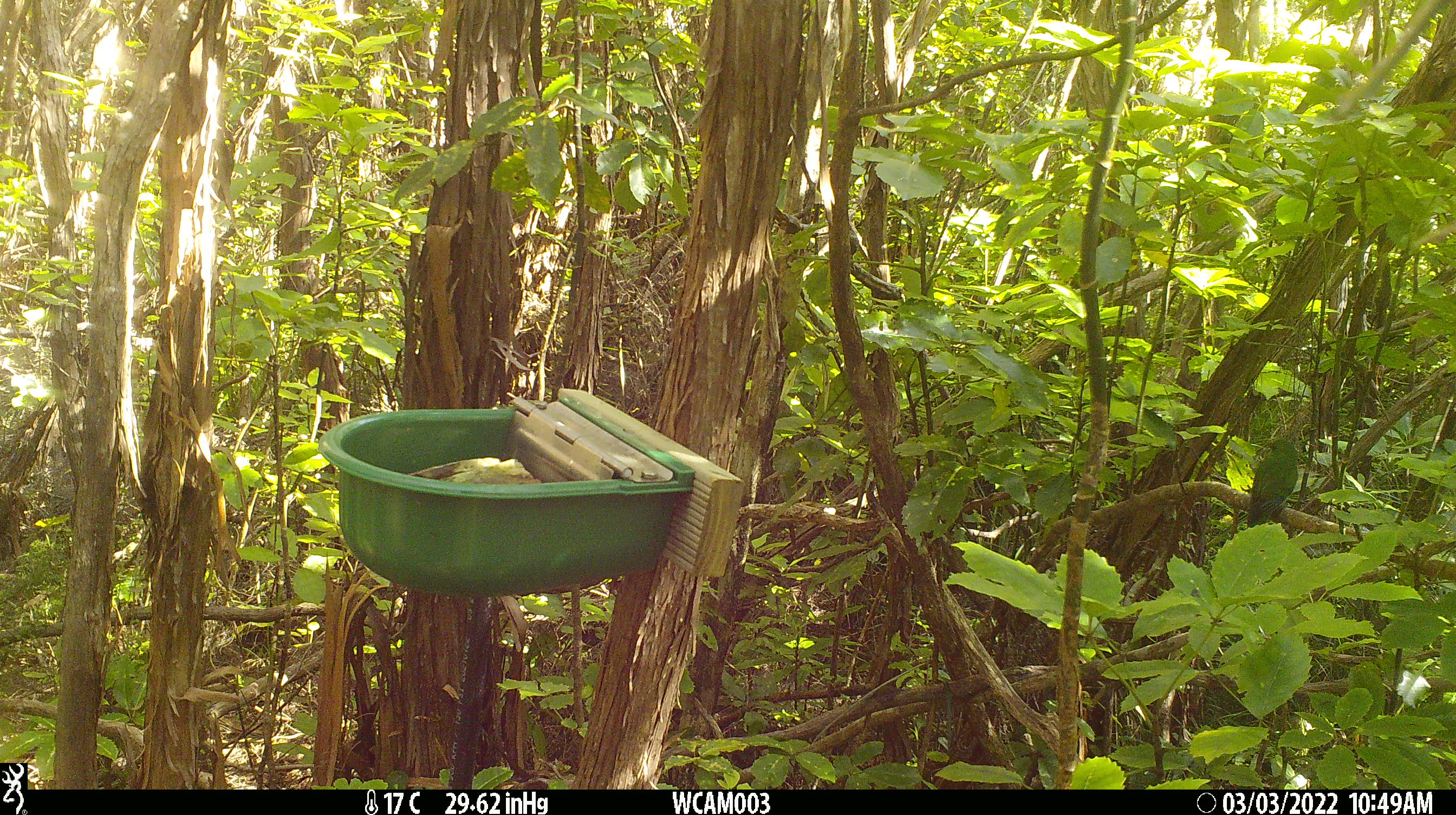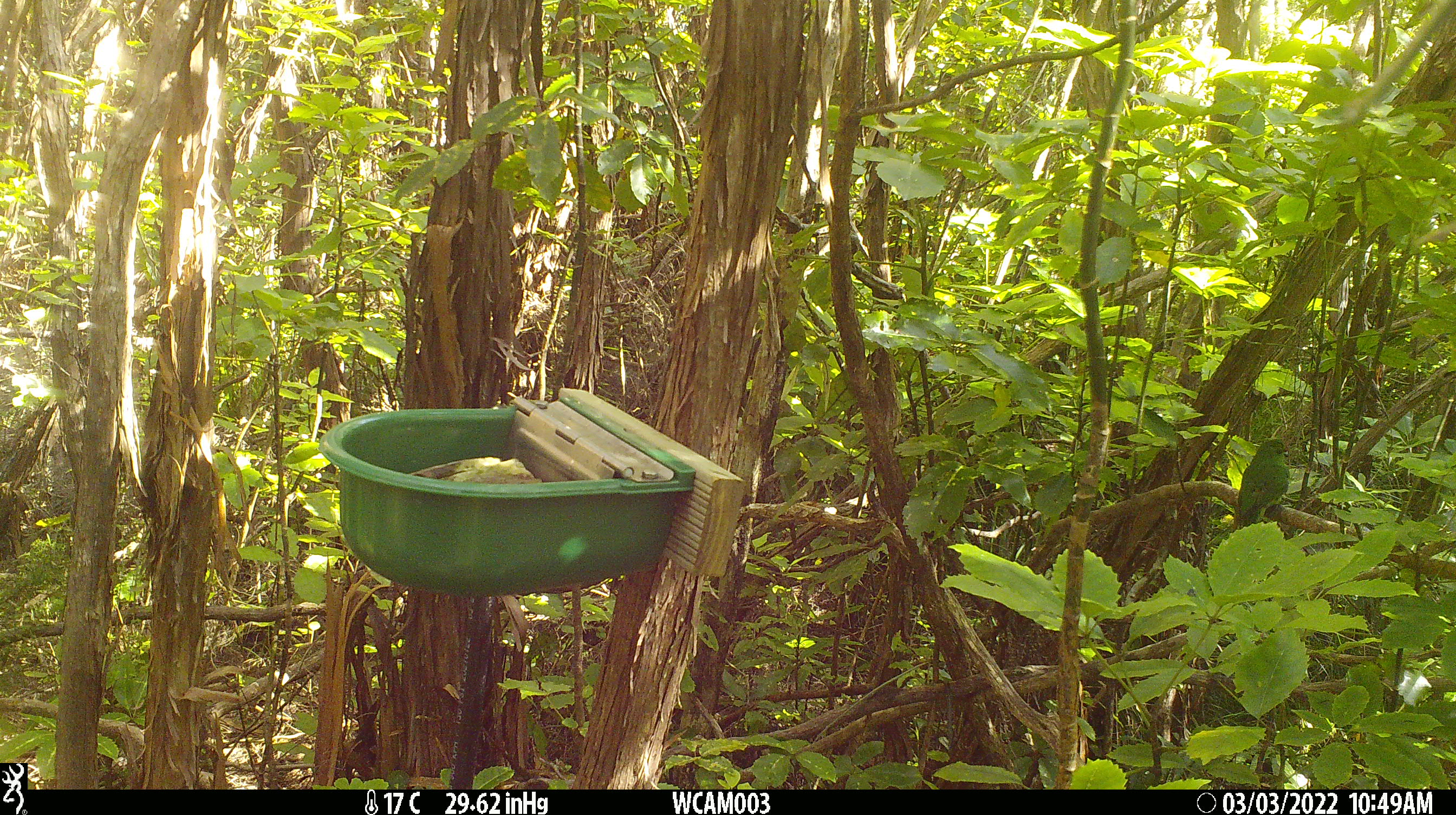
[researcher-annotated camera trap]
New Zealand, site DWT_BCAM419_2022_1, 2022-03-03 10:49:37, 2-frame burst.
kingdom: Animalia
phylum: Chordata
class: Aves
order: Psittaciformes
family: Psittaculidae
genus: Cyanoramphus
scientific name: Cyanoramphus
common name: parakeet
Parakeet (Cyanoramphus).